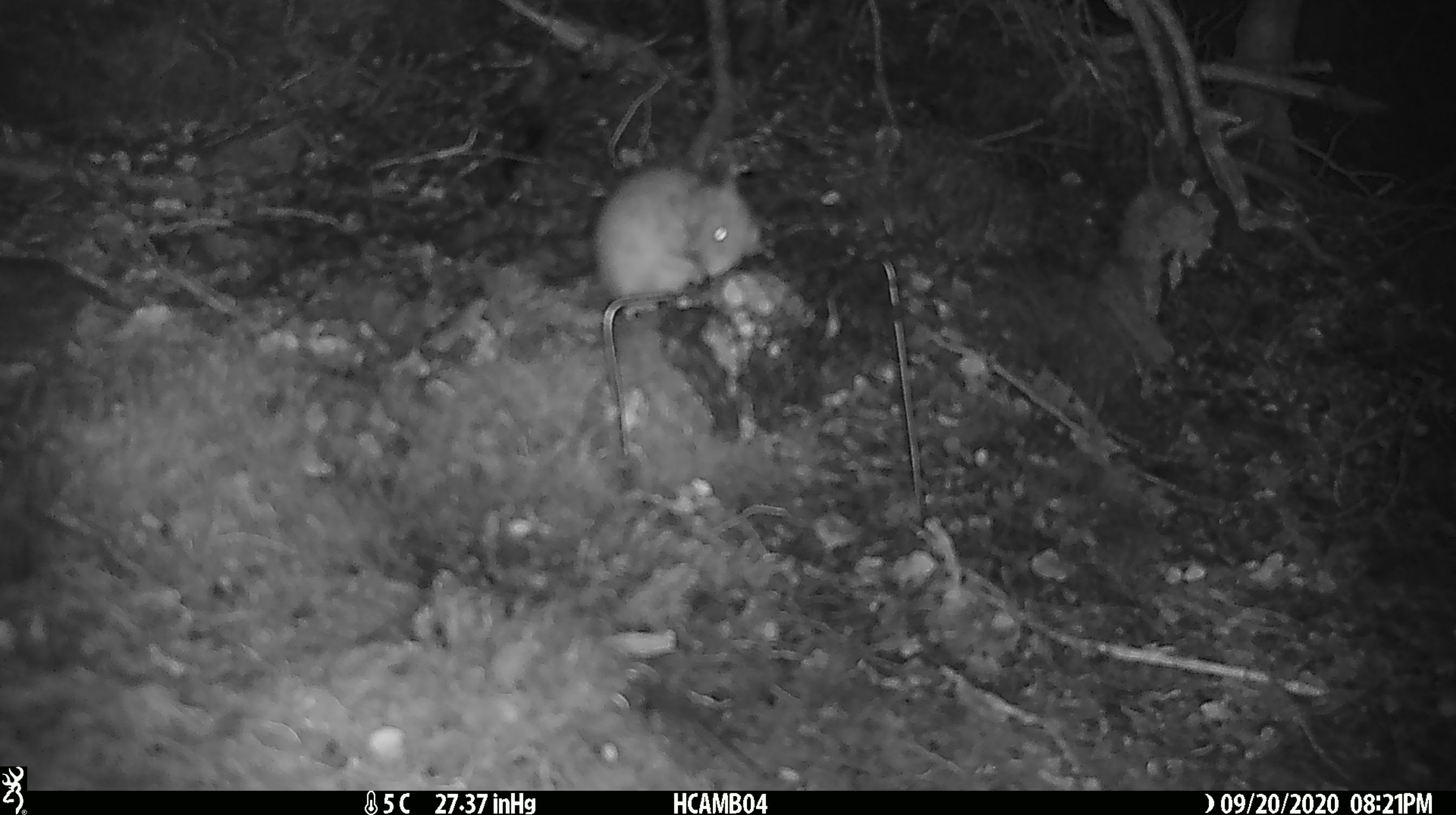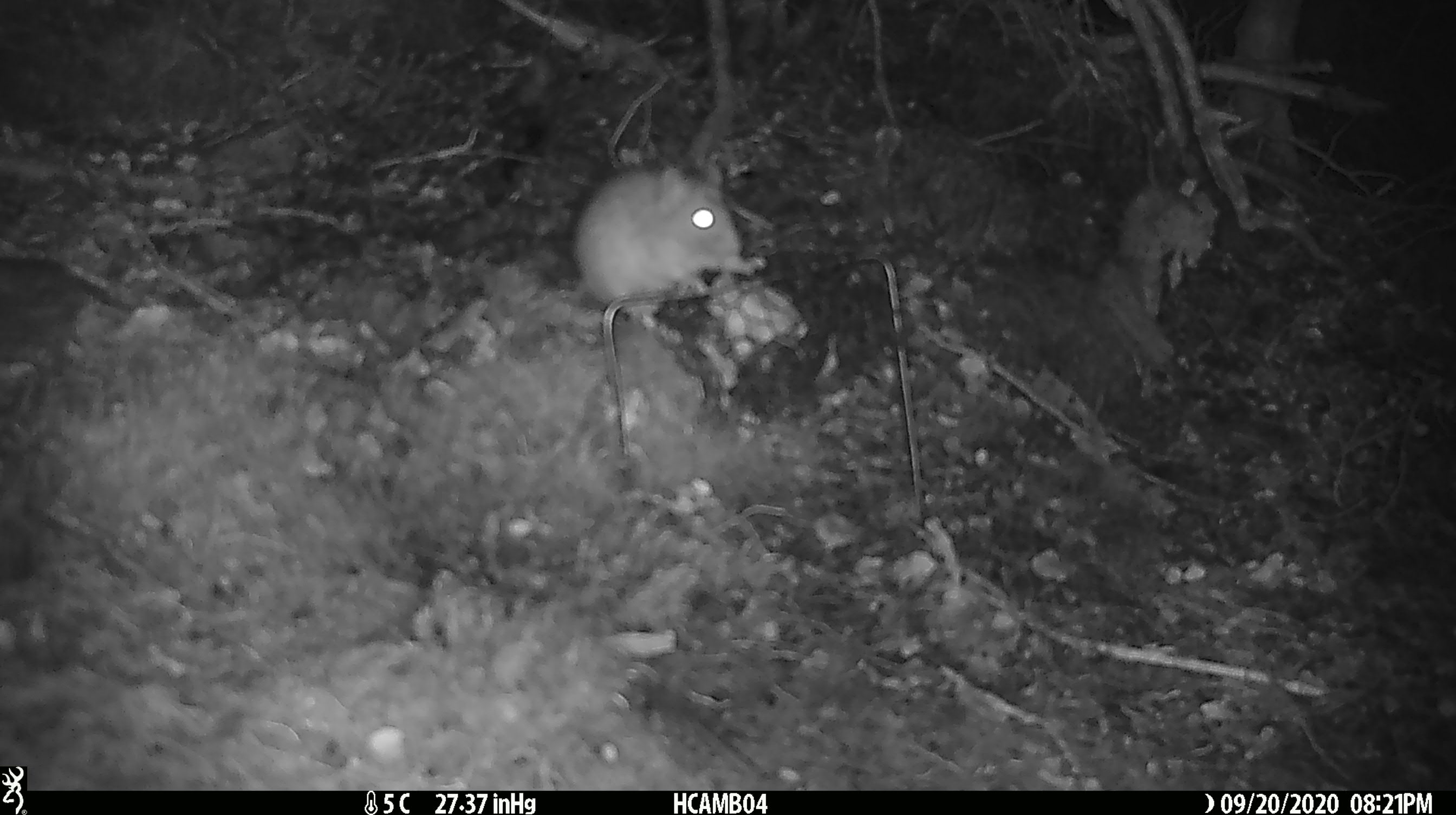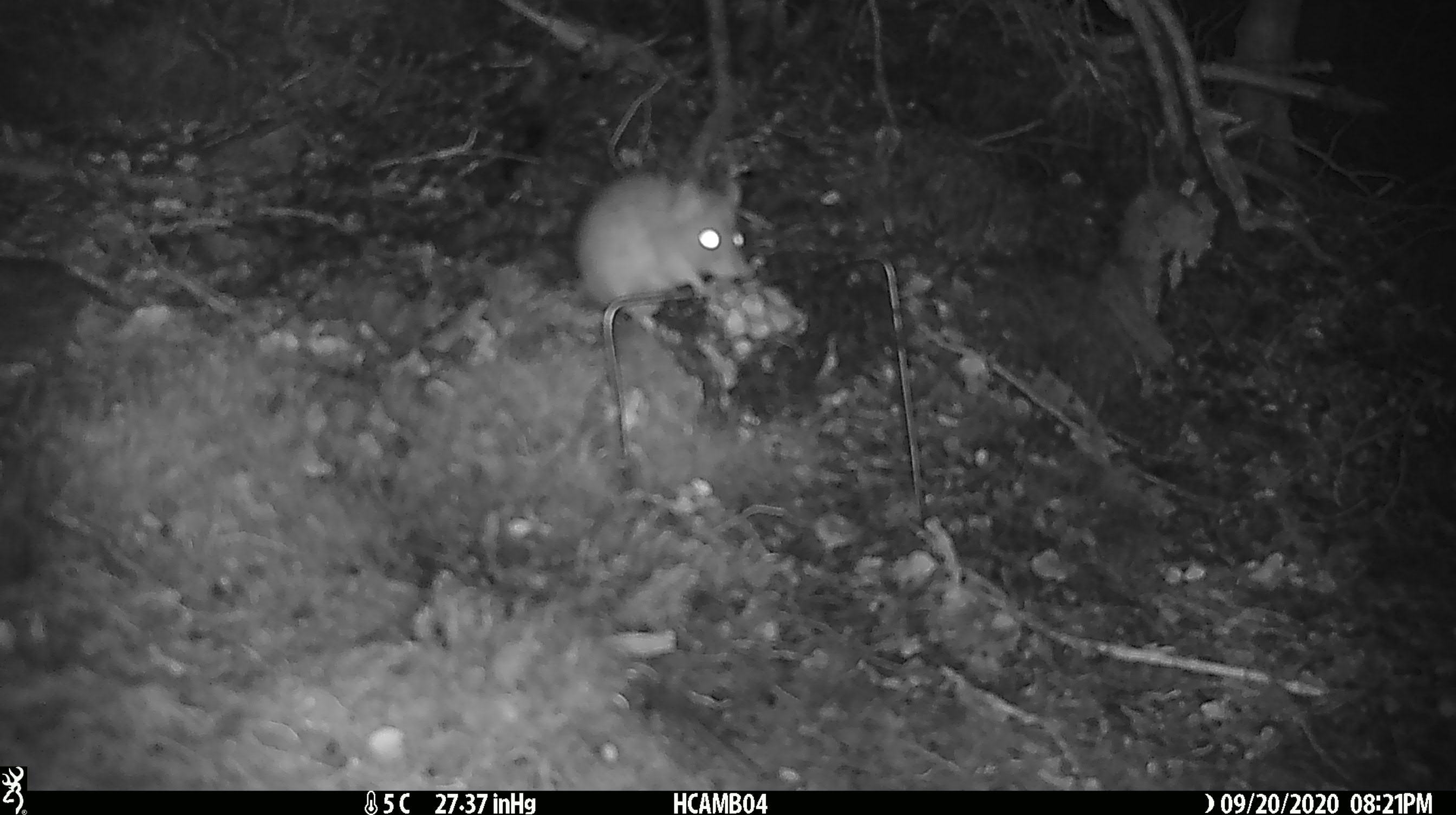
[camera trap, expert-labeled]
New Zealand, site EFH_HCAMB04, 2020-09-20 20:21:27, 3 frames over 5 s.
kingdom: Animalia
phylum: Chordata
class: Mammalia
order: Rodentia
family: Muridae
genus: Rattus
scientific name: Rattus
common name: rat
Rat (Rattus).